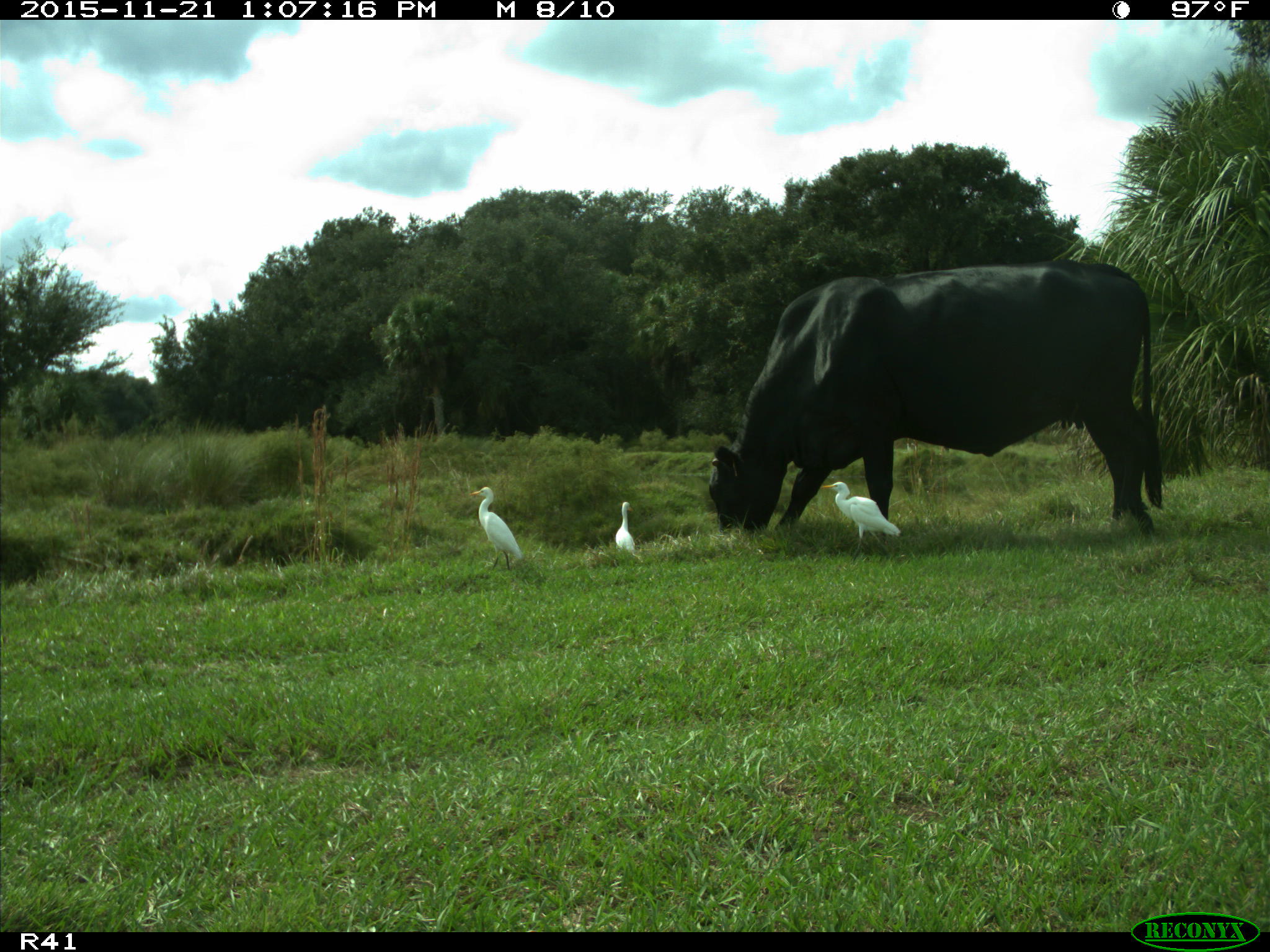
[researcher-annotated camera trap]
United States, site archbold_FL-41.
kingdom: Animalia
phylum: Chordata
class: Mammalia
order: Artiodactyla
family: Bovidae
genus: Bos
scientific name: Bos taurus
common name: domestic cow